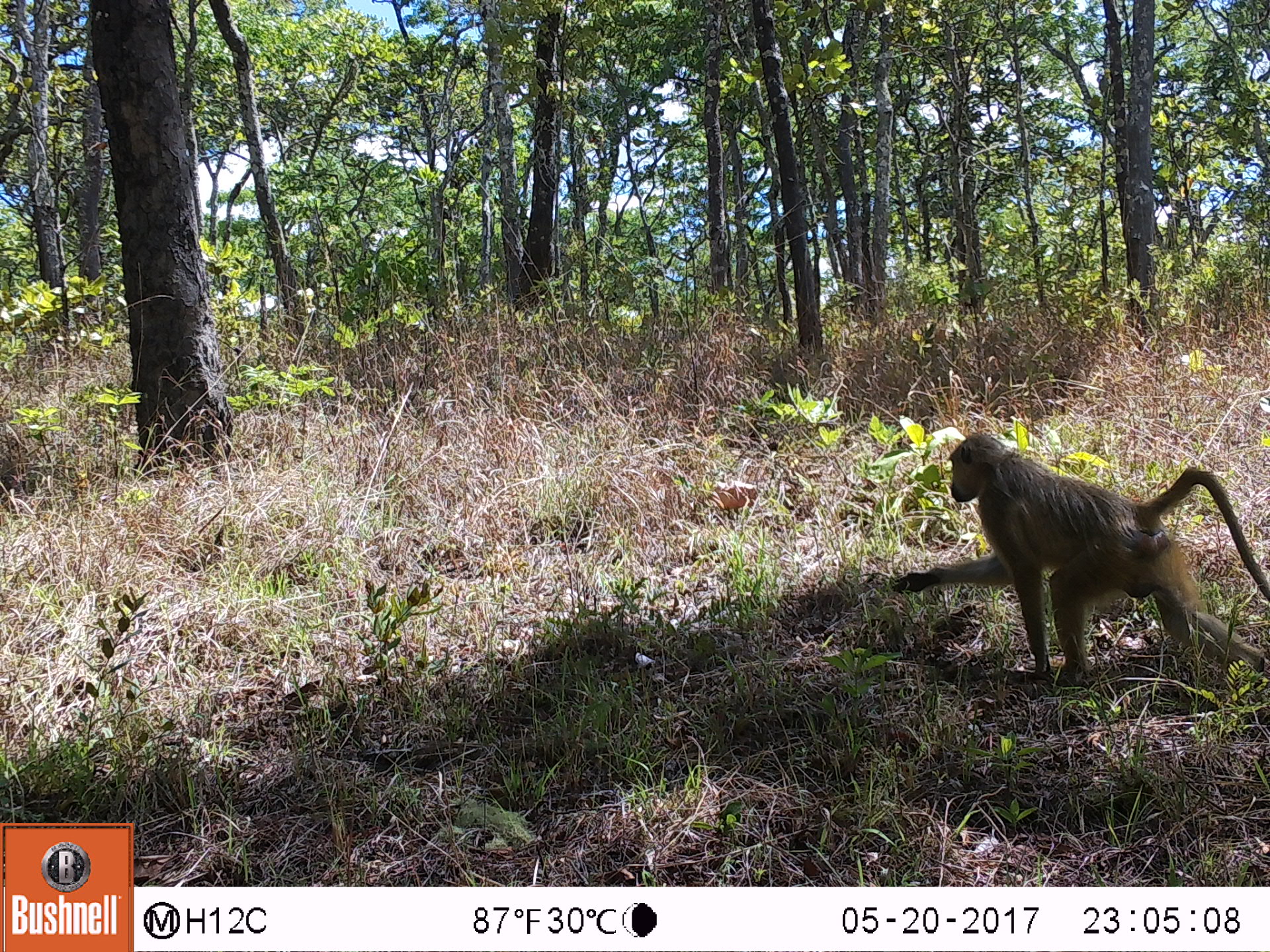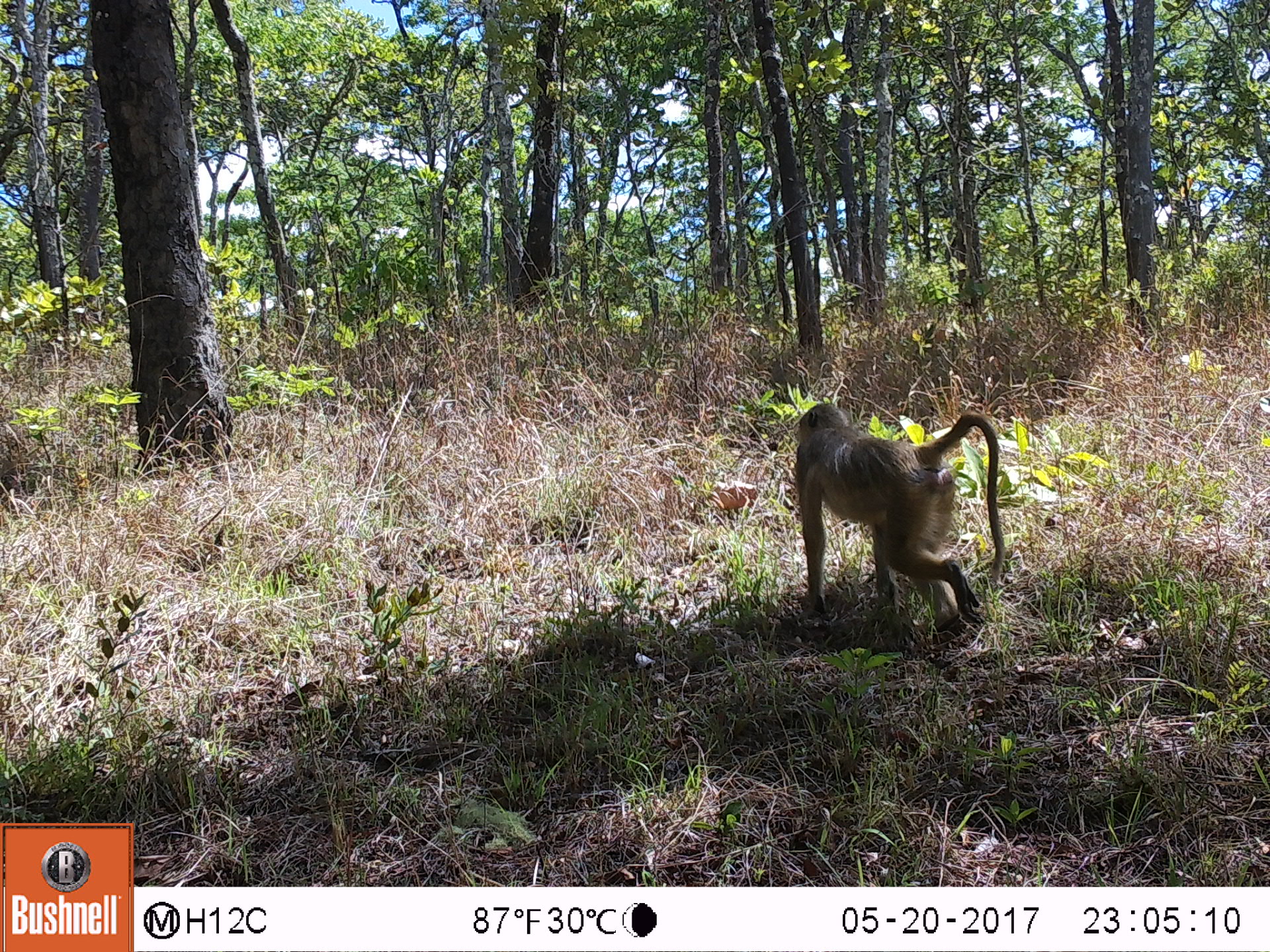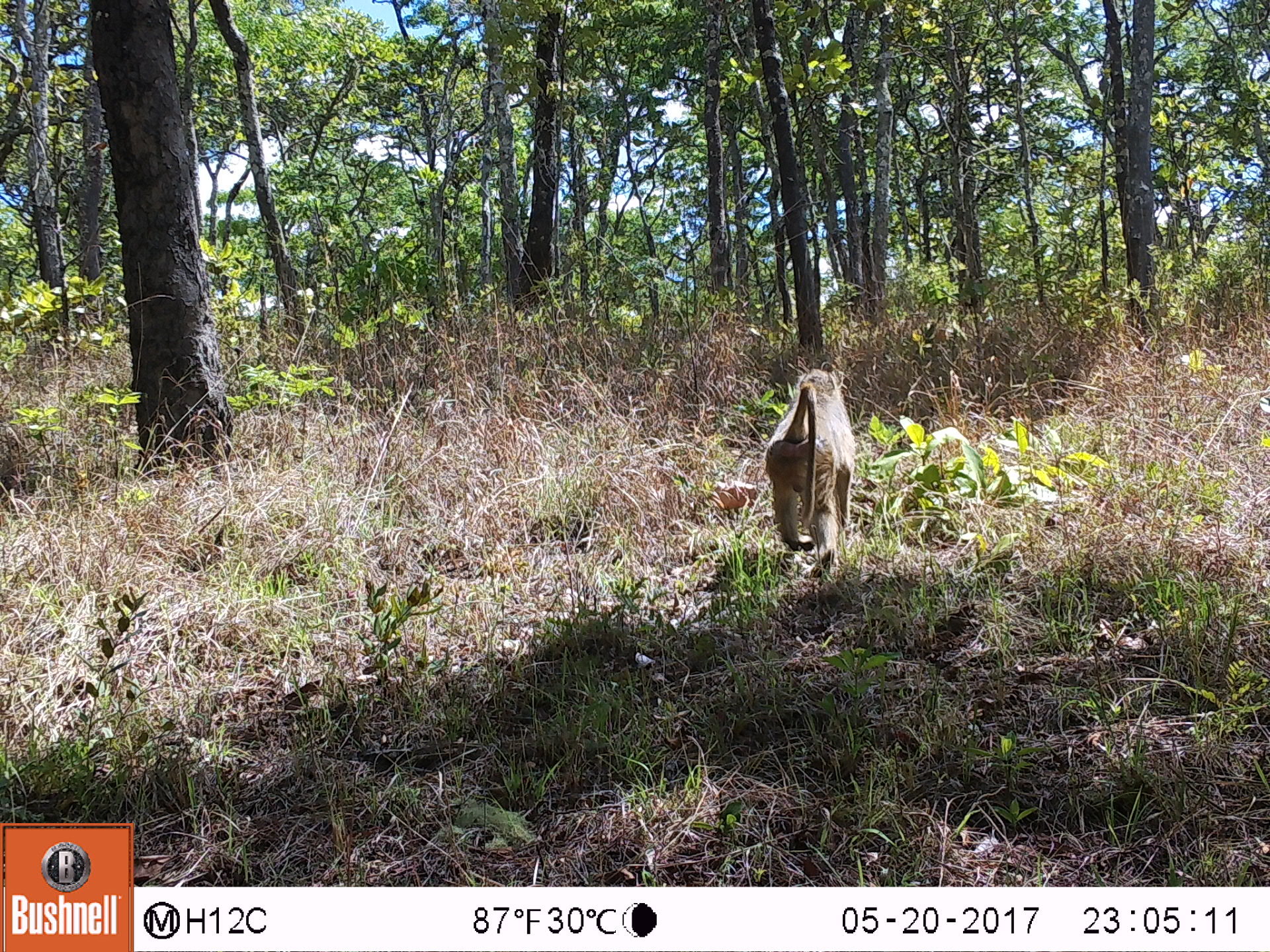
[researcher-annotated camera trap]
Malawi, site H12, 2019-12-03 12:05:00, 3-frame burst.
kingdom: Animalia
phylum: Chordata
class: Mammalia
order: Primates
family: Cercopithecidae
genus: Papio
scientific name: Papio cynocephalus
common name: yellow baboon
Yellow baboon (Papio cynocephalus), count 1.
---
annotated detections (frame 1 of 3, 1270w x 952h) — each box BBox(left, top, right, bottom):
yellow baboon: BBox(894, 424, 1262, 693)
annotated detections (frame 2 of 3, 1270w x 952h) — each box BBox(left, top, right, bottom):
yellow baboon: BBox(791, 401, 1002, 630)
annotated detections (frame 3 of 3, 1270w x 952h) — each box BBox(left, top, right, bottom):
yellow baboon: BBox(762, 365, 860, 576)